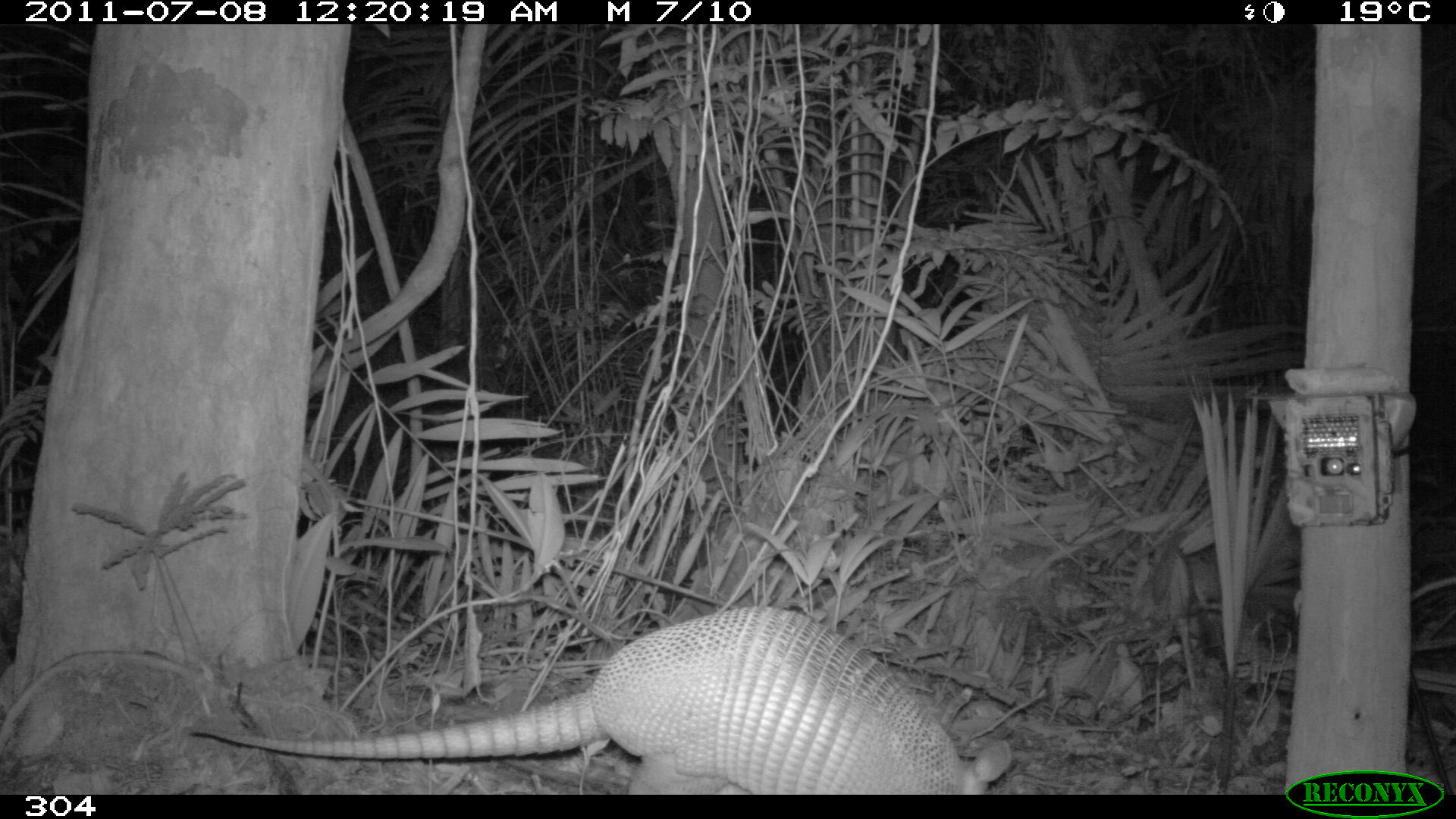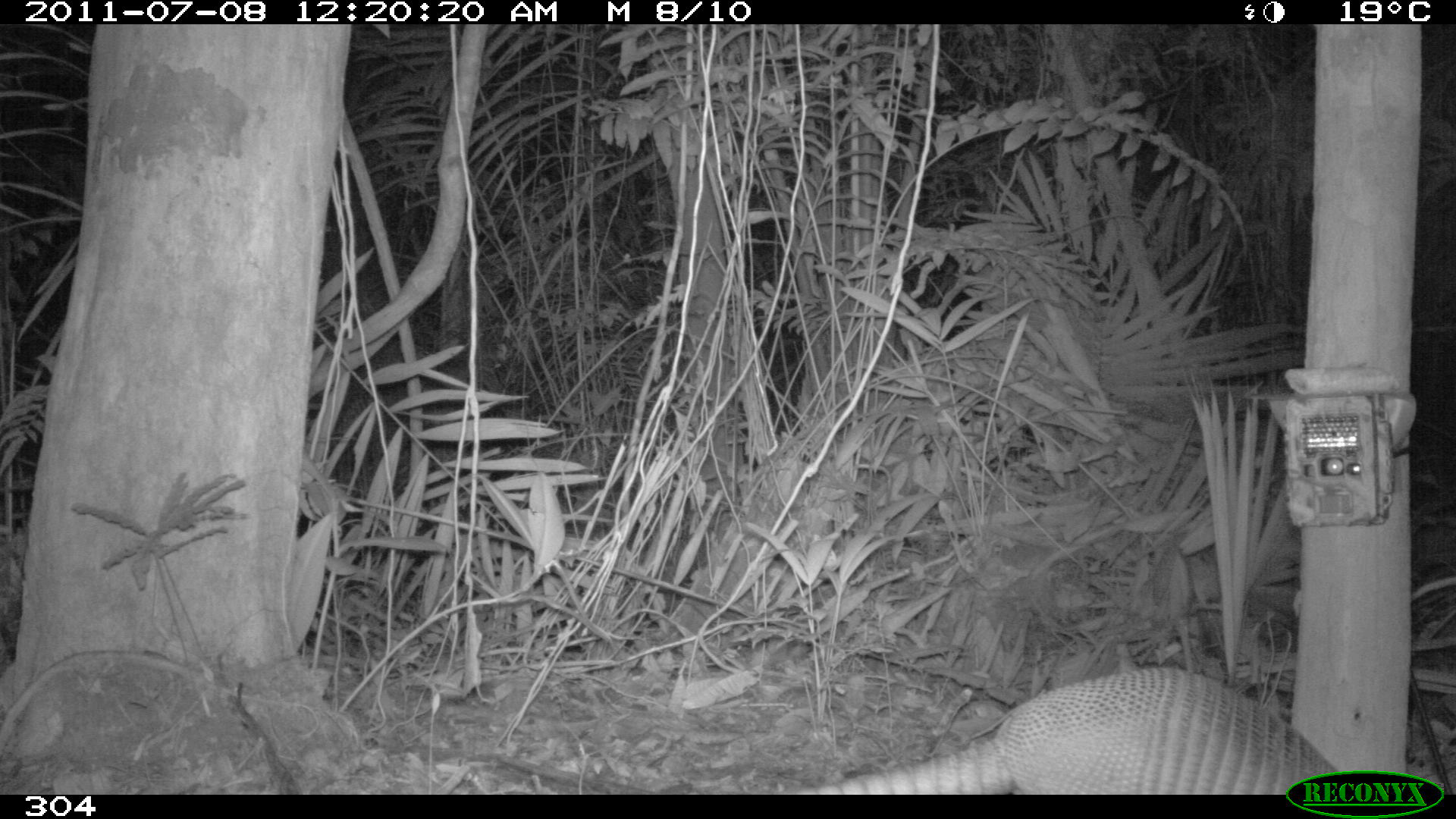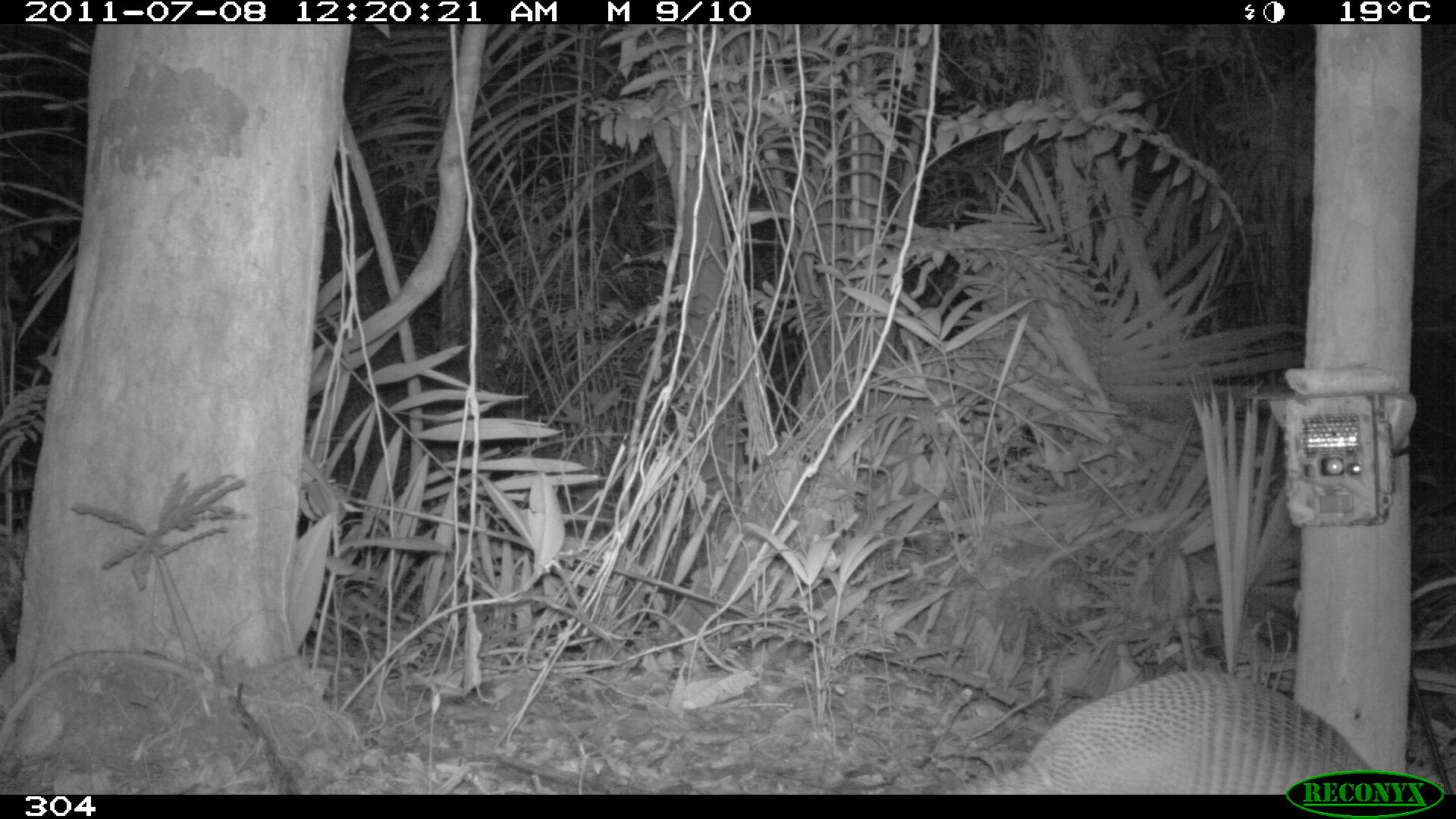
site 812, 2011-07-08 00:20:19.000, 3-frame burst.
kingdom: Animalia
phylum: Chordata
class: Mammalia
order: Cingulata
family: Dasypodidae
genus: Dasypus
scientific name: Dasypus novemcinctus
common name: nine-banded armadillo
Dasypus novemcinctus (nine-banded armadillo).